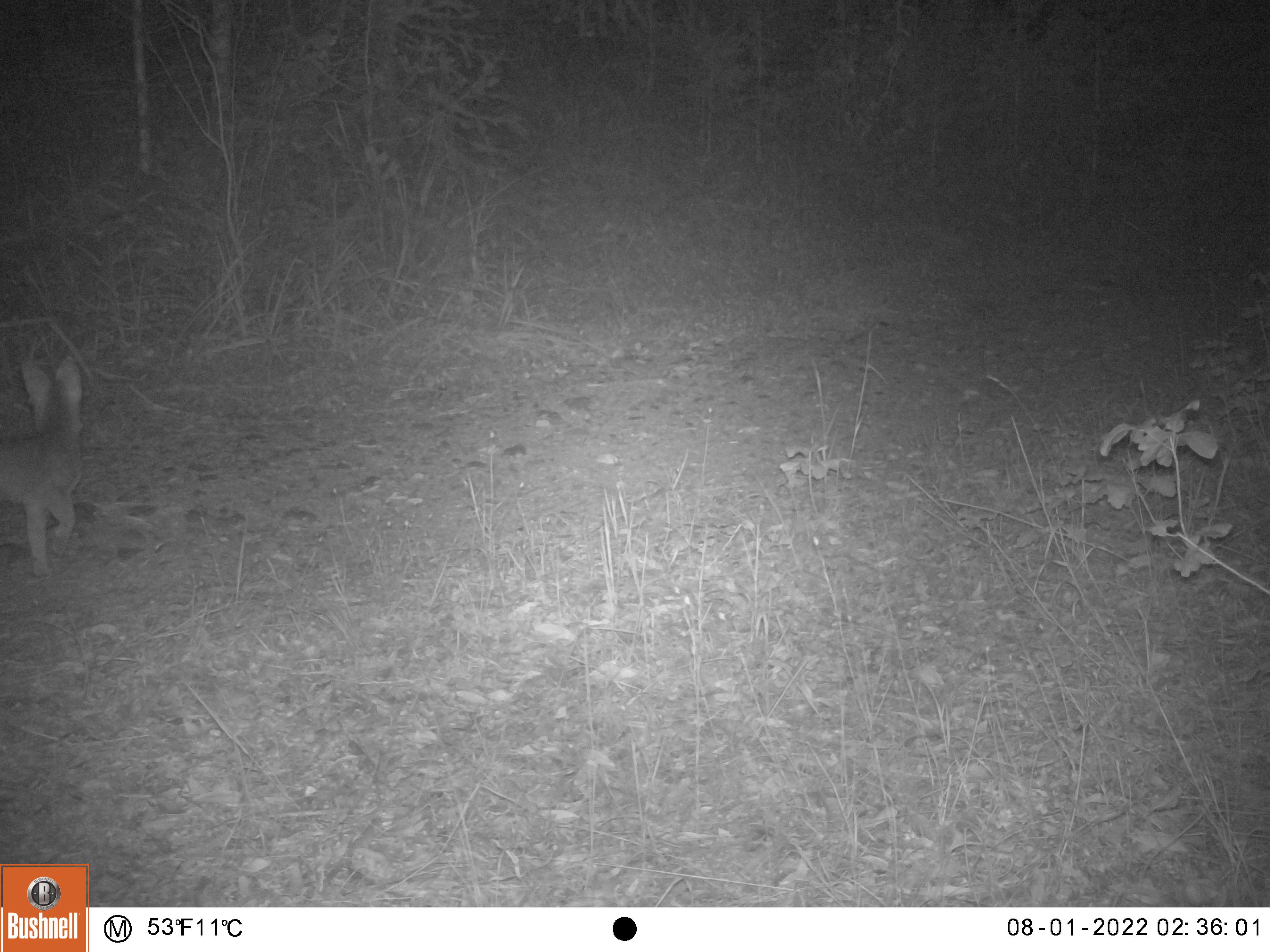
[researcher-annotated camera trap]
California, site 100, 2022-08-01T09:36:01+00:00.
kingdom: Animalia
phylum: Chordata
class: Mammalia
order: Carnivora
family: Canidae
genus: Urocyon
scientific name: Urocyon cinereoargenteus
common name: gray fox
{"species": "gray fox (Urocyon cinereoargenteus)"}